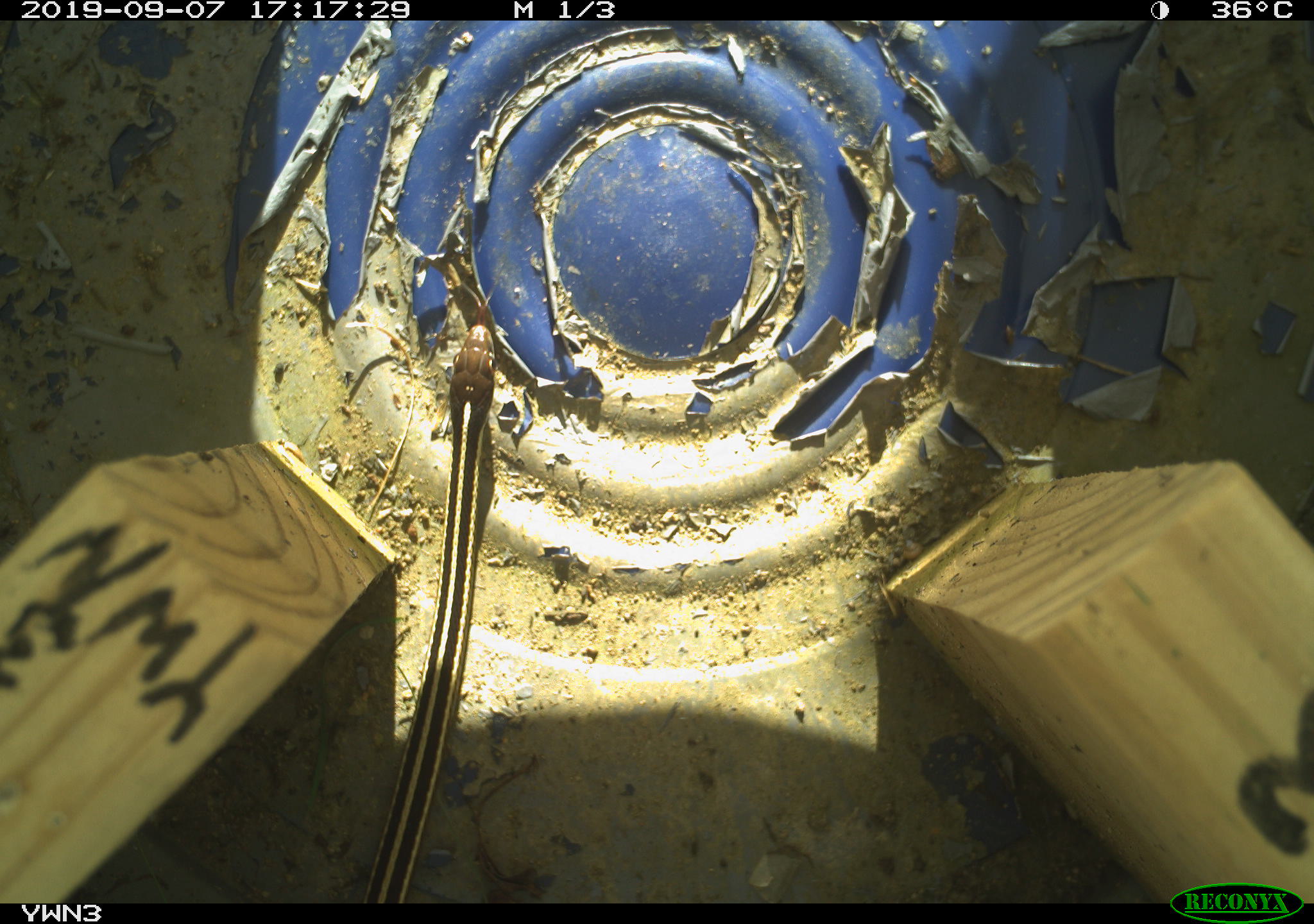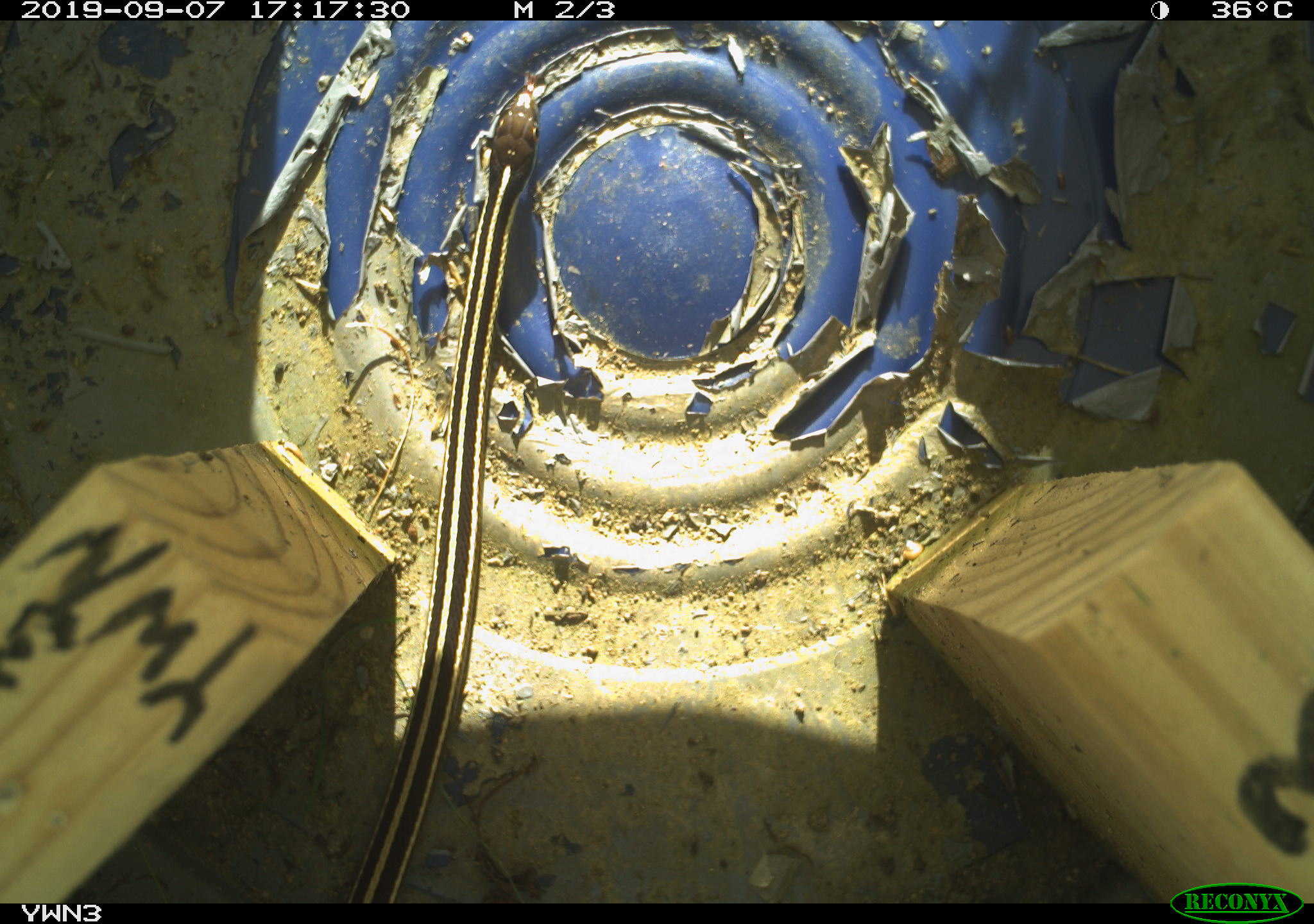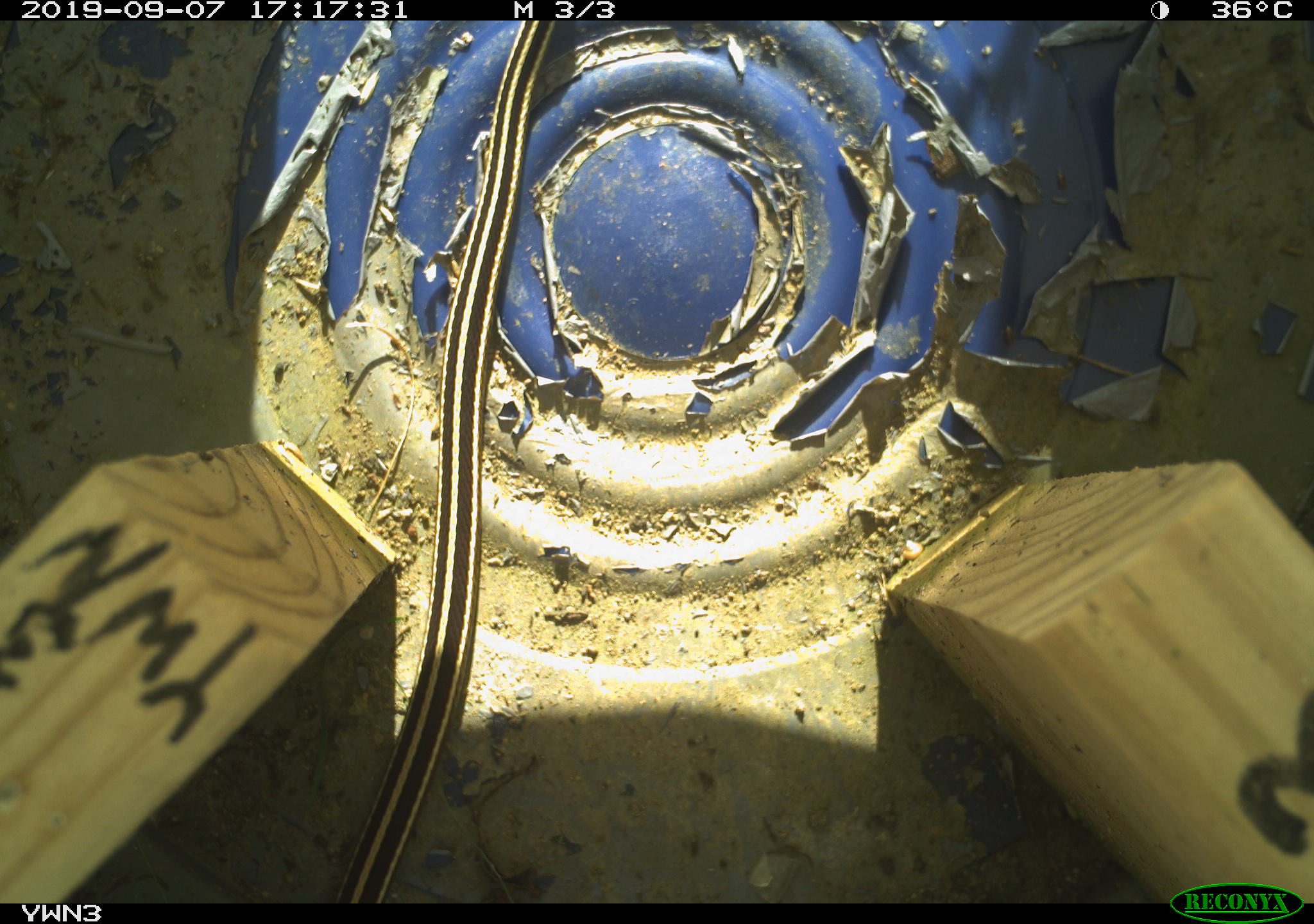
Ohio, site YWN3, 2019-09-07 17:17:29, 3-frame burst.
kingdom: Animalia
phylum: Chordata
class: Reptilia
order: Squamata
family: Colubridae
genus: Thamnophis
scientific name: Thamnophis saurita saurita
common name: eastern ribbon snake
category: eastern ribbonsnake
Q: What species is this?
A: Eastern ribbonsnake (eastern ribbon snake) (Thamnophis saurita saurita).